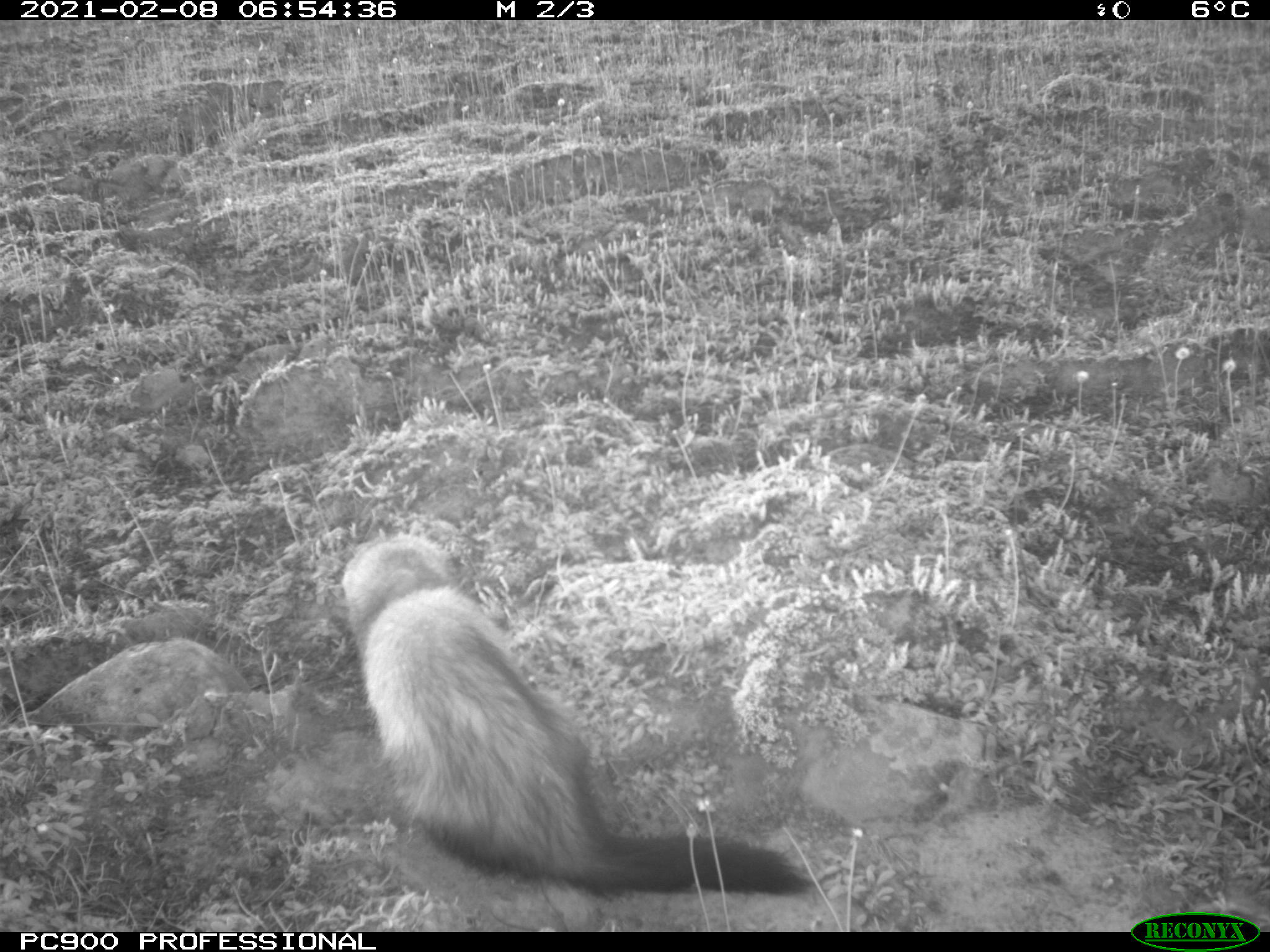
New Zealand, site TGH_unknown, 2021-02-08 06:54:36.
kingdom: Animalia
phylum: Chordata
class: Mammalia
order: Carnivora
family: Mustelidae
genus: Mustela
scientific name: Mustela furo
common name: ferret